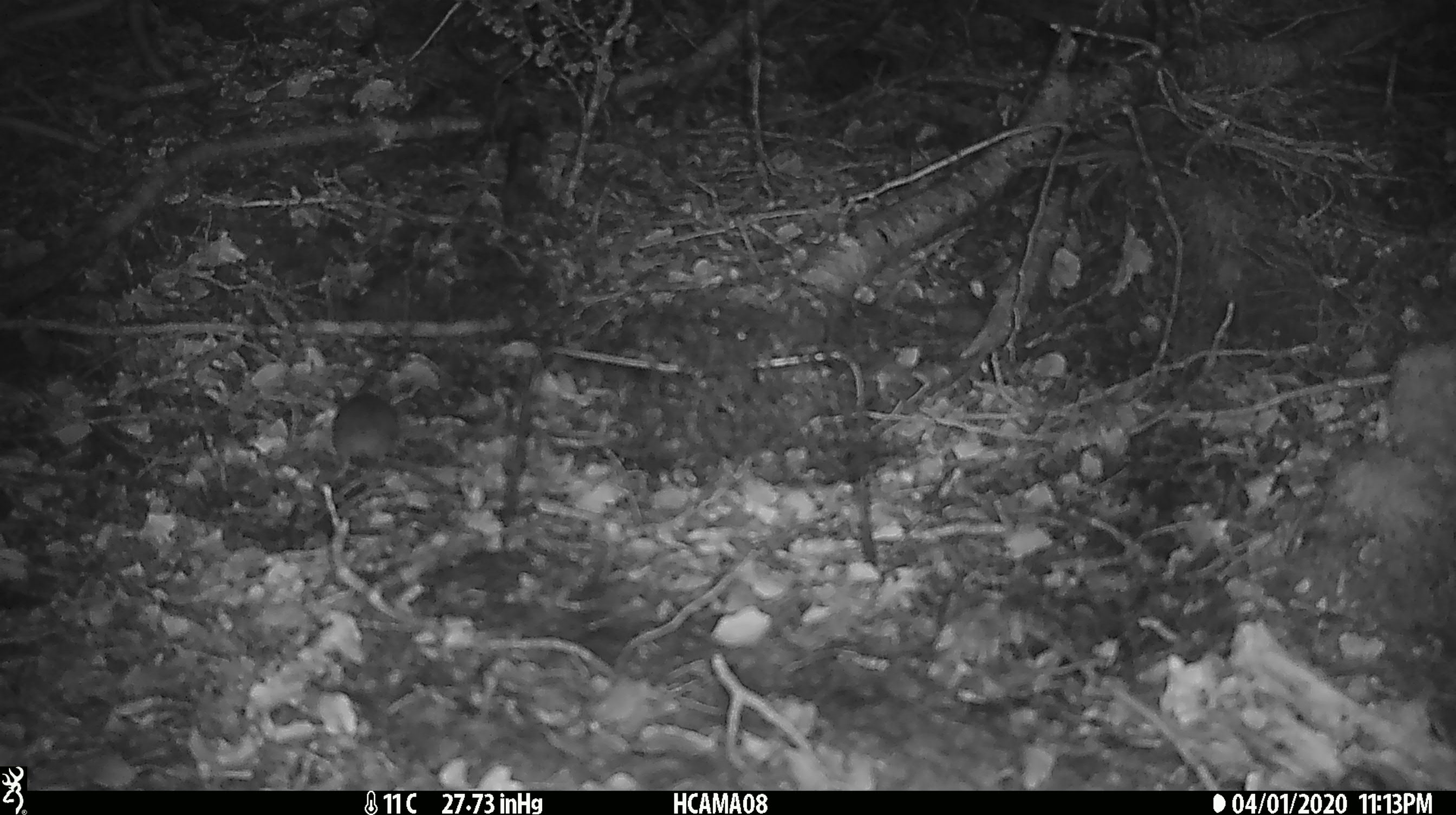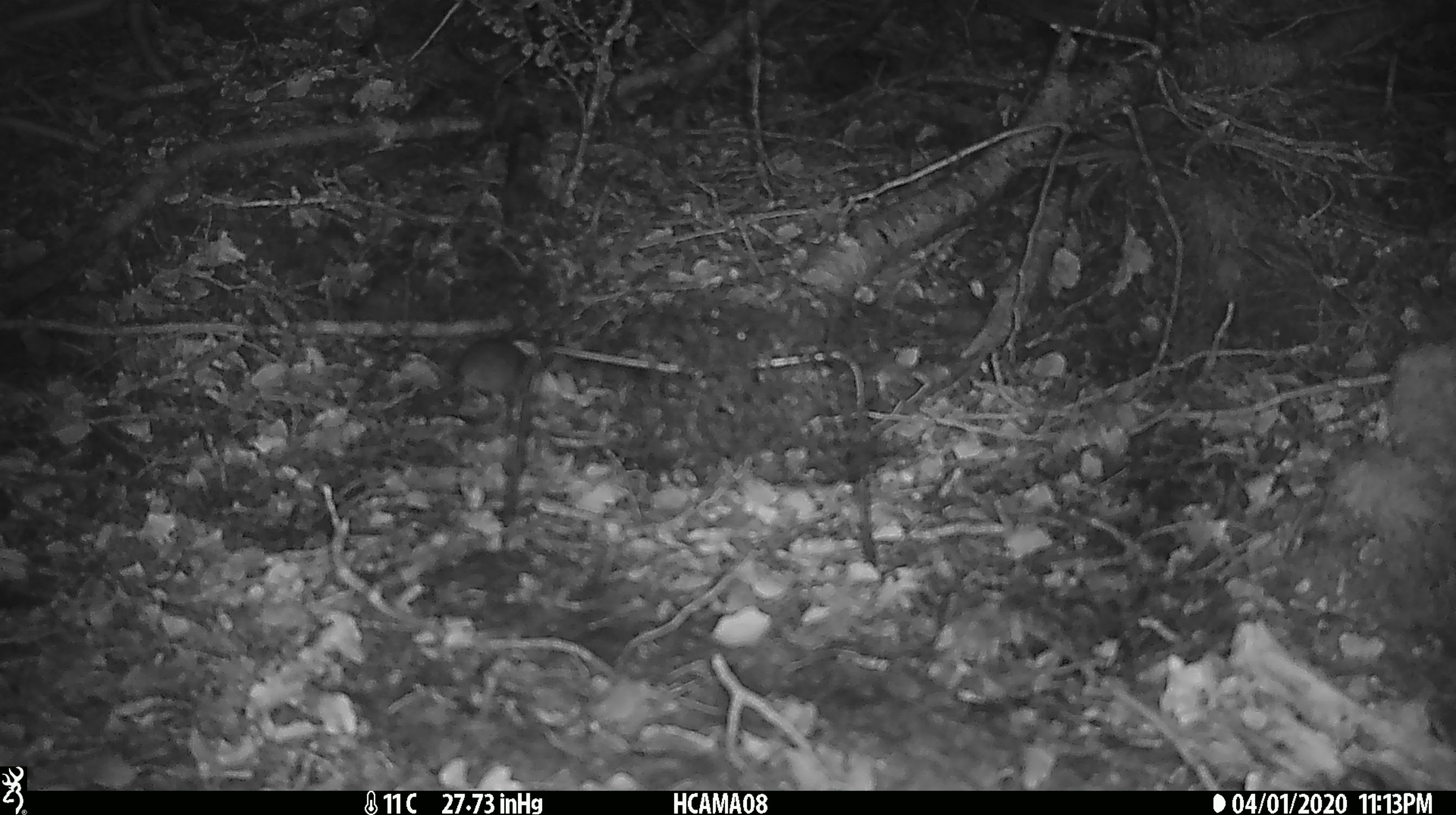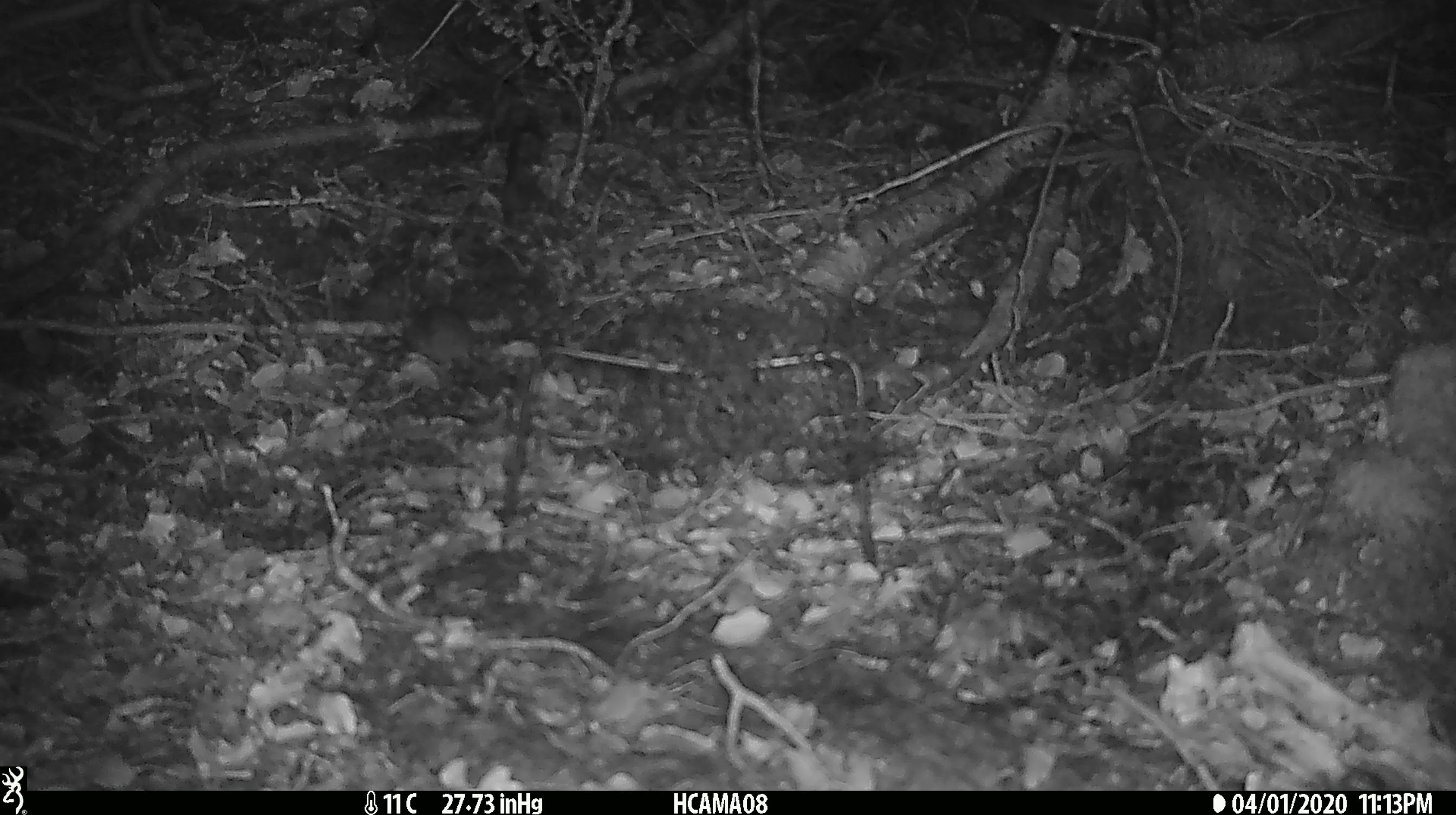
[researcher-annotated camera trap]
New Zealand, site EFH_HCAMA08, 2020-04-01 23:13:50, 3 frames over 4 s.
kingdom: Animalia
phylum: Chordata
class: Mammalia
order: Rodentia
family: Muridae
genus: Mus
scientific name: Mus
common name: mouse